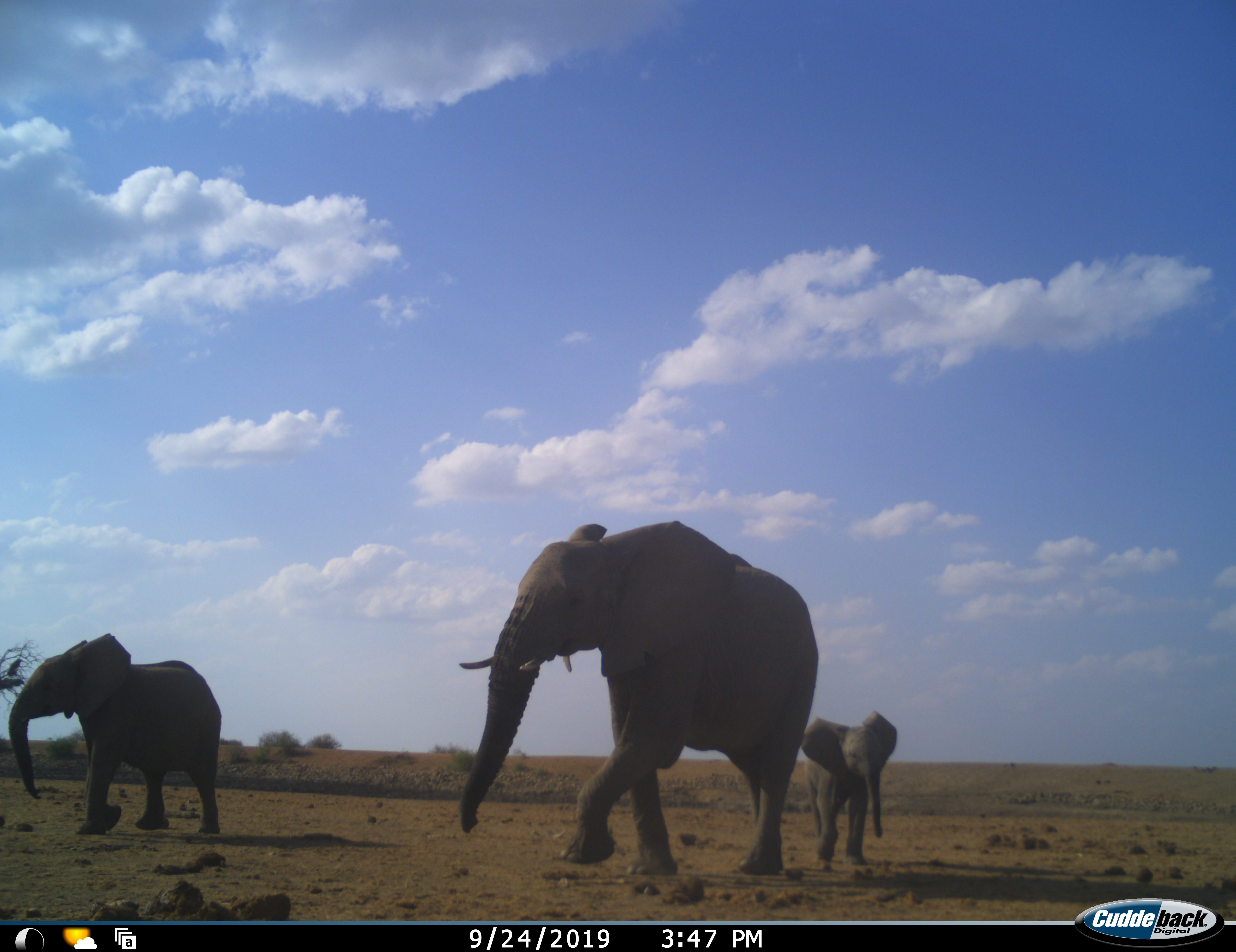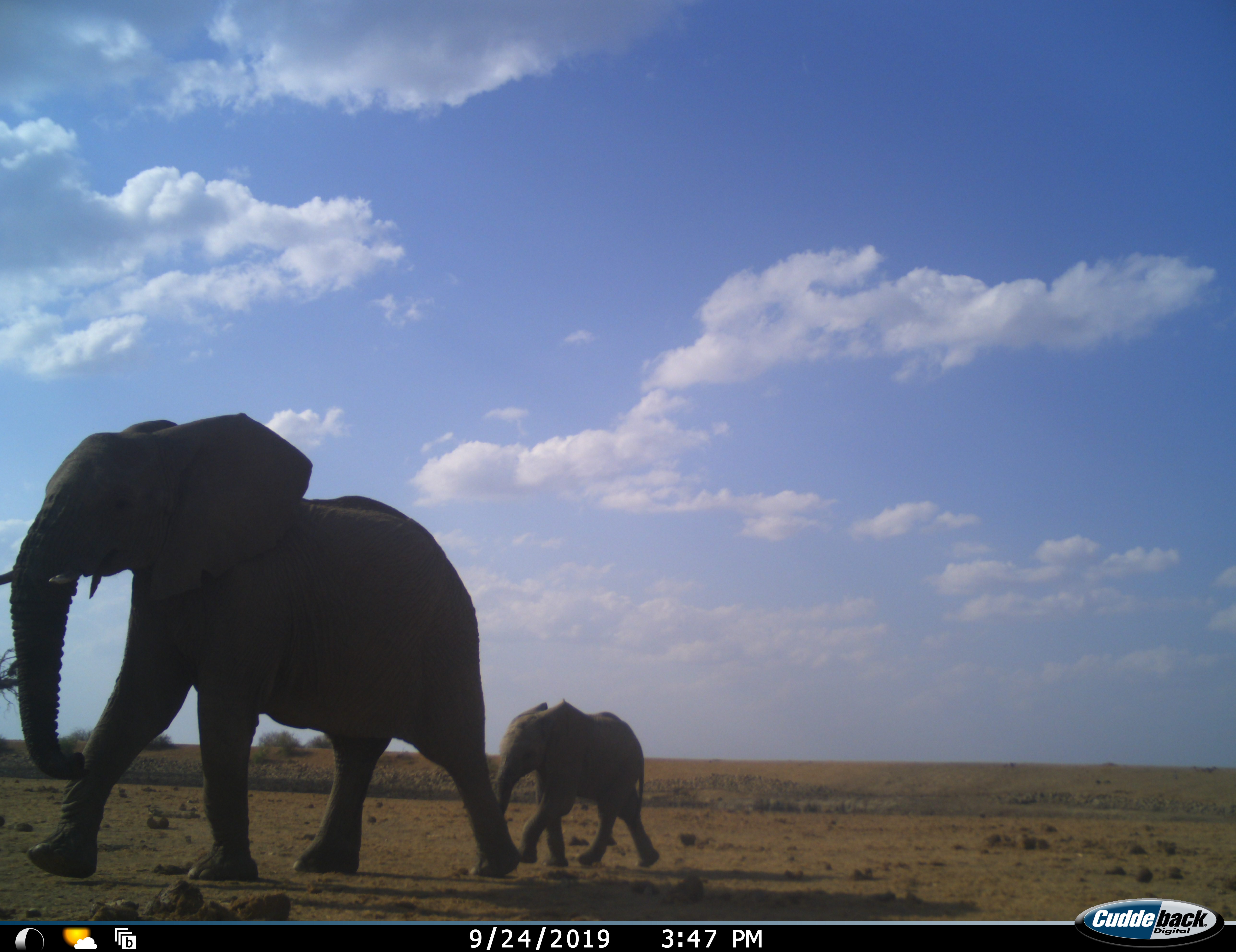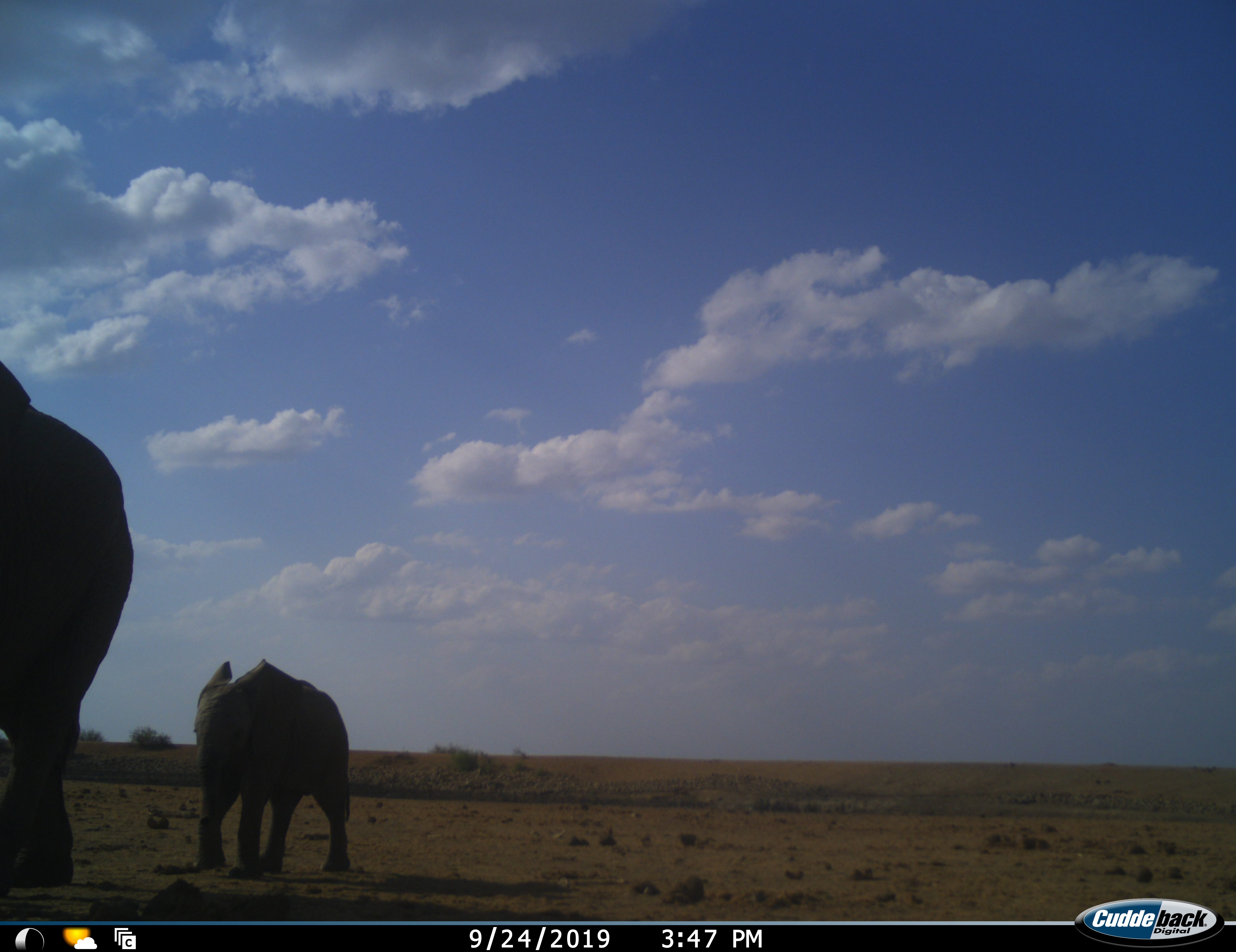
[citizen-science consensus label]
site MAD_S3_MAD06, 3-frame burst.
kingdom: Animalia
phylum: Chordata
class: Mammalia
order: Proboscidea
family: Elephantidae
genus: Loxodonta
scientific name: Loxodonta africana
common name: african bush elephant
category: elephant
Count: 3.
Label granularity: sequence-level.